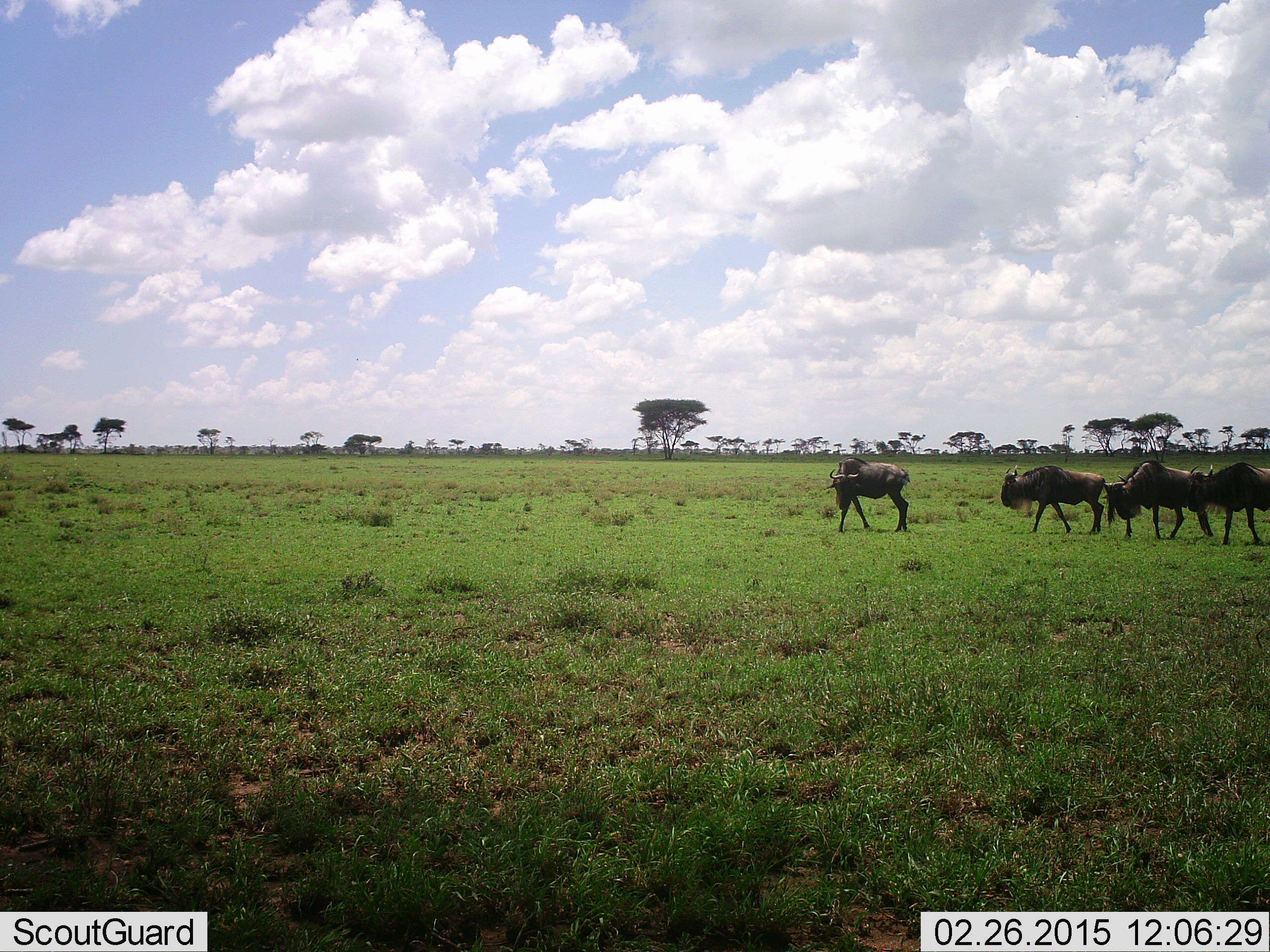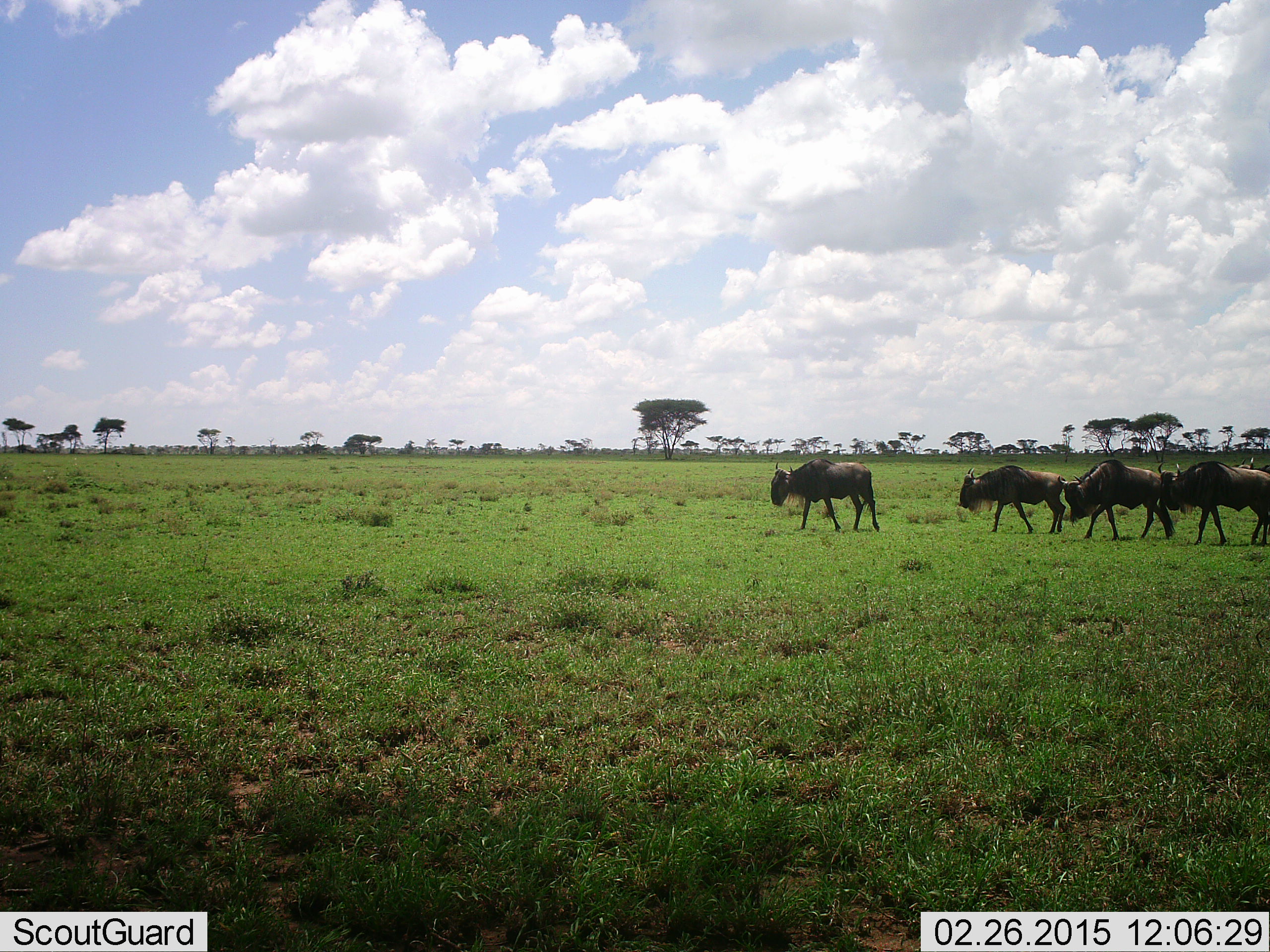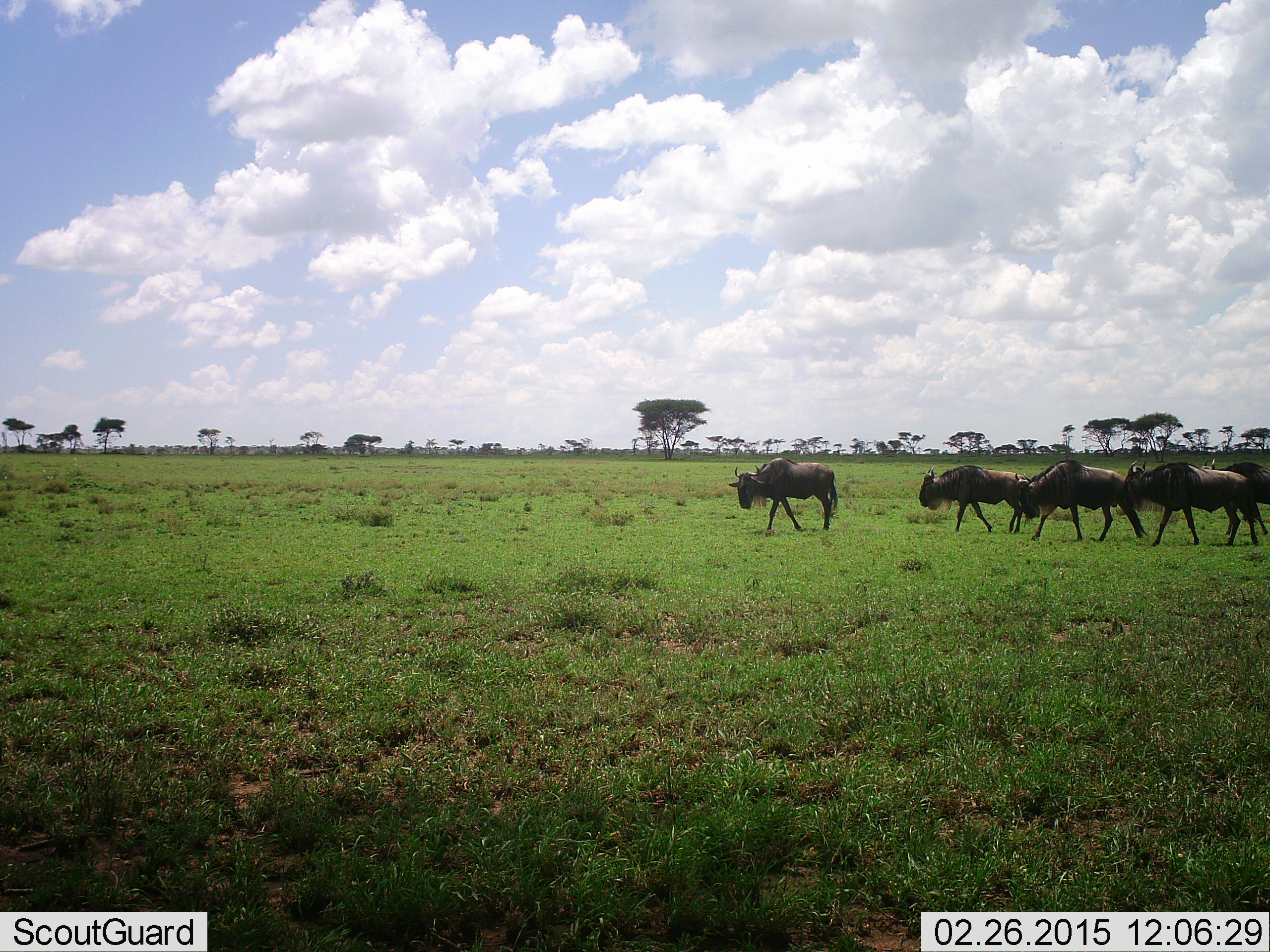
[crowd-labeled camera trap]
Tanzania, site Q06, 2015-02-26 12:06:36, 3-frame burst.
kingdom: Animalia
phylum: Chordata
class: Mammalia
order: Artiodactyla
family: Bovidae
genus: Connochaetes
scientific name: Connochaetes taurinus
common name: blue wildebeest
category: wildebeest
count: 5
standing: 0%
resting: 0%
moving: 100%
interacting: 0%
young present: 0%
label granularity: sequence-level